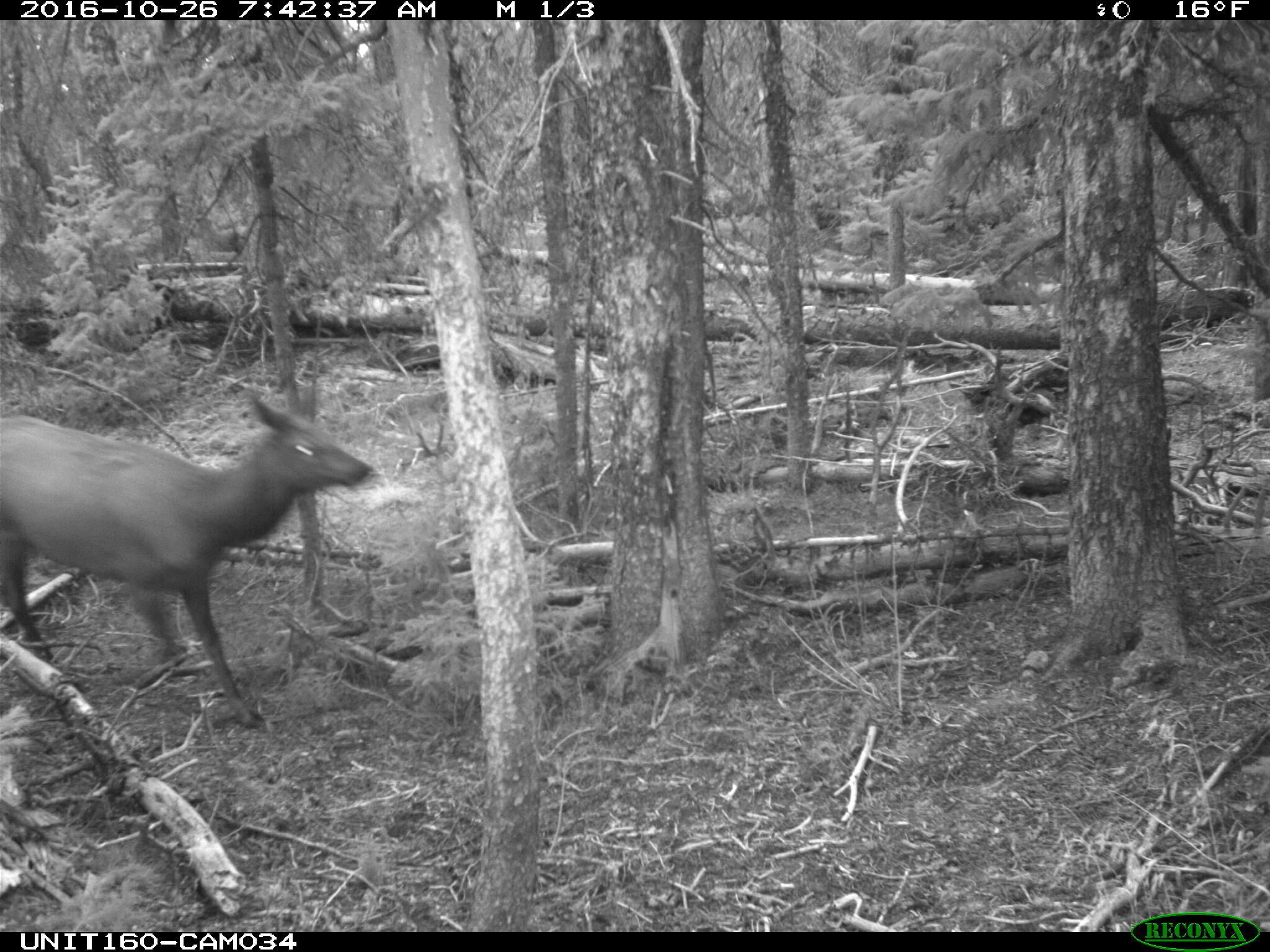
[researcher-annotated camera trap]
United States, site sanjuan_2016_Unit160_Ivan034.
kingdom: Animalia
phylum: Chordata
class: Mammalia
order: Artiodactyla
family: Cervidae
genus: Cervus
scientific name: Cervus elaphus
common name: red deer